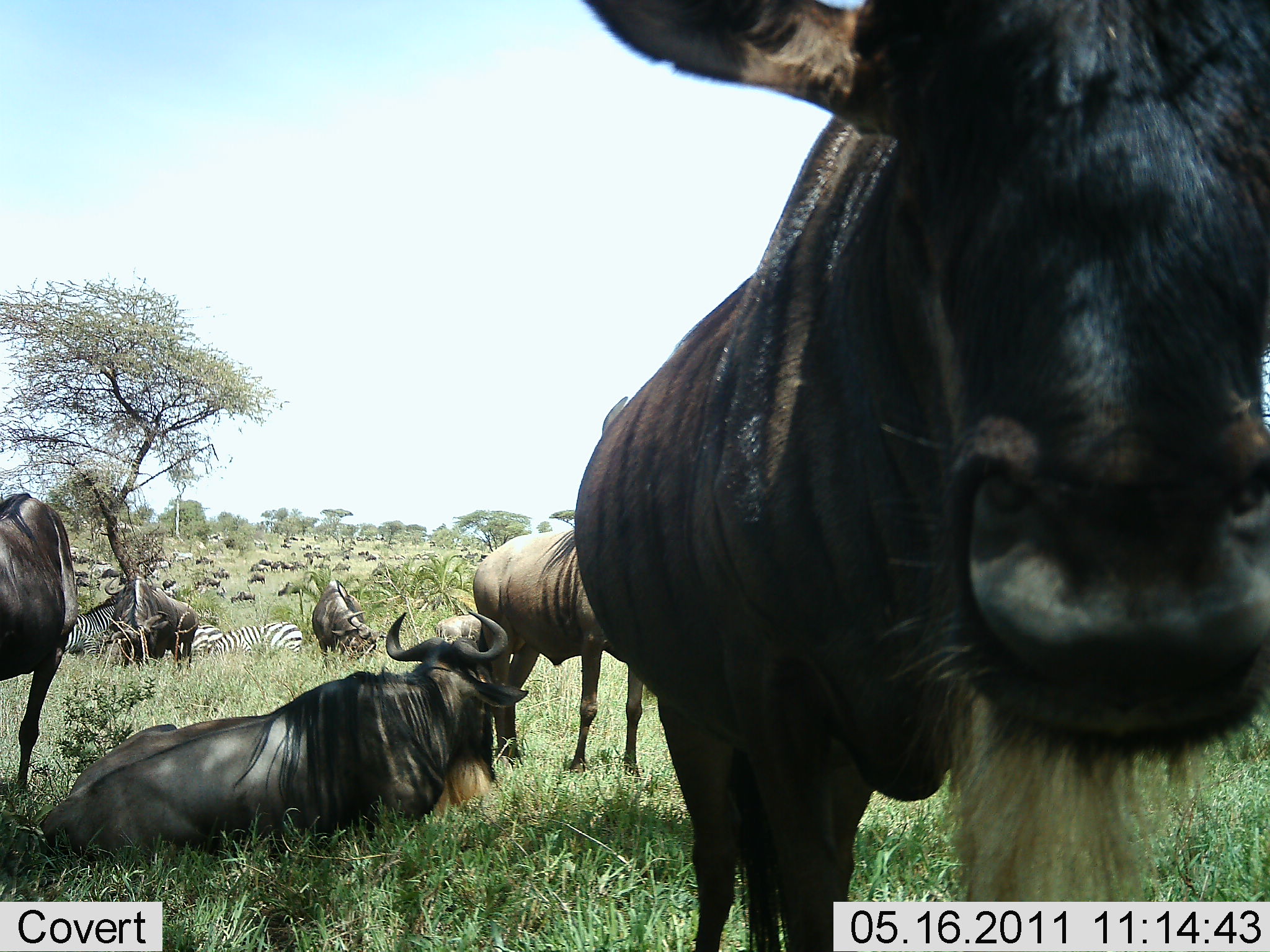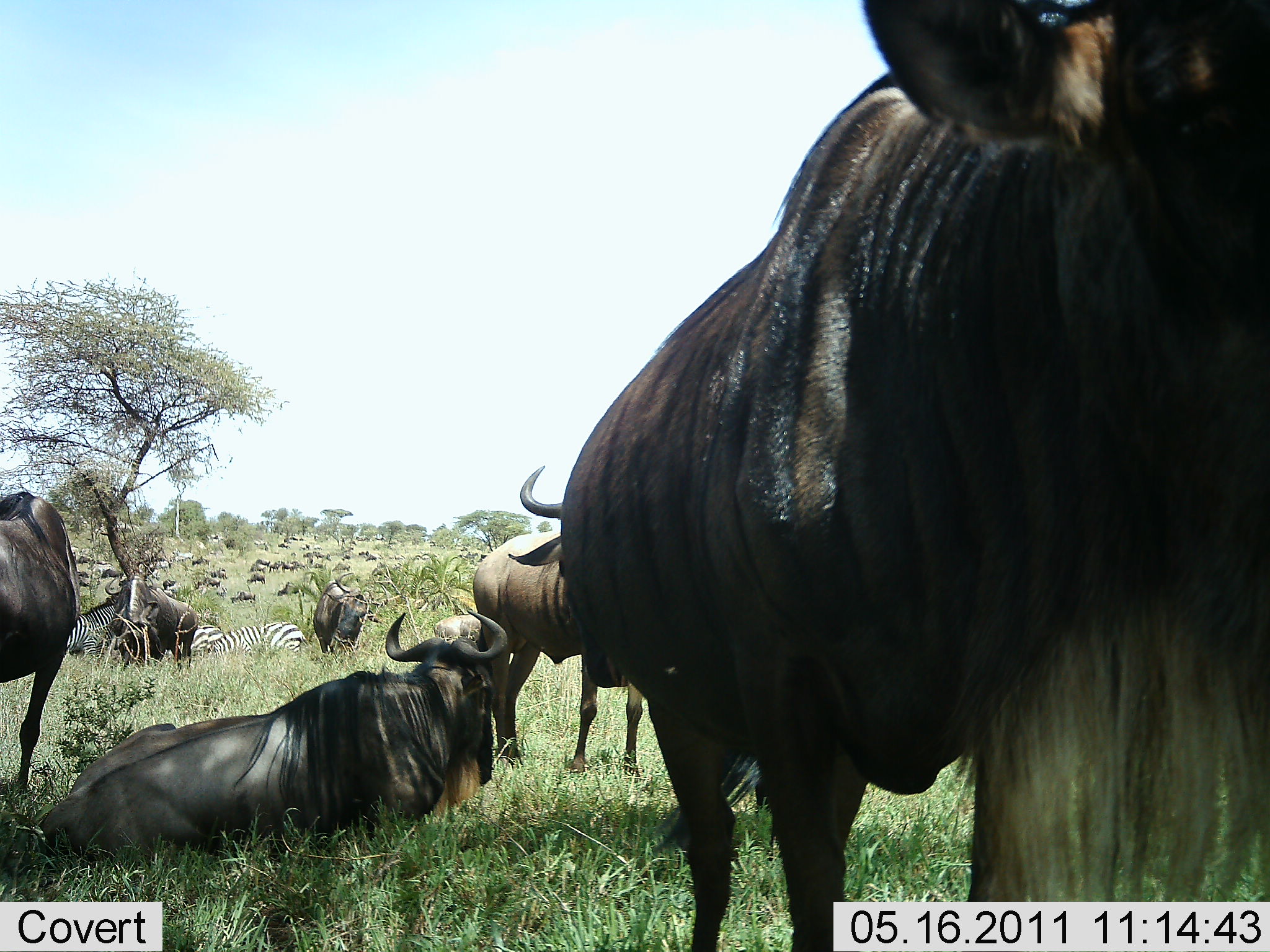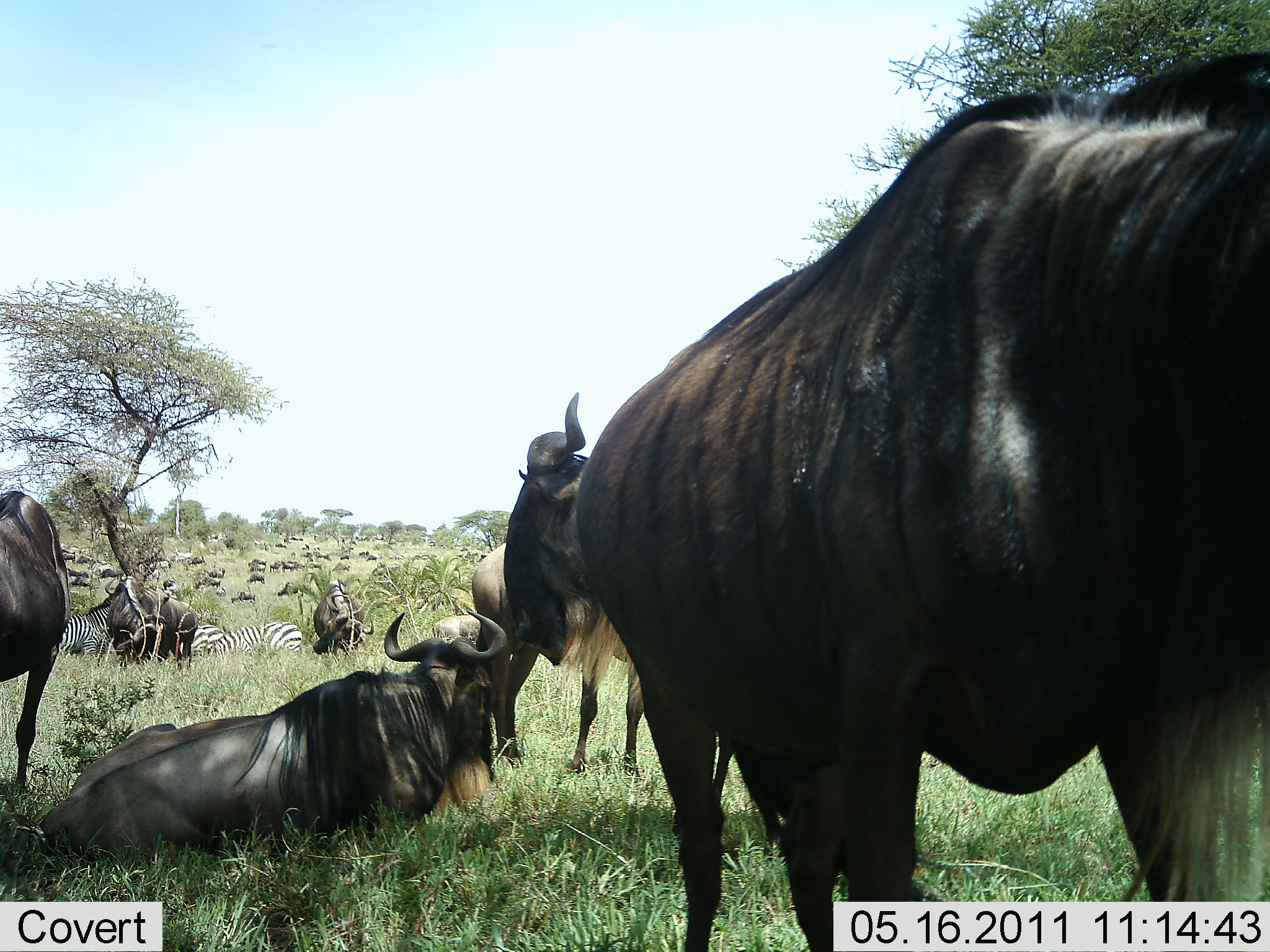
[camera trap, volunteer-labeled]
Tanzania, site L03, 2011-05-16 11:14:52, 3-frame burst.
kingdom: Animalia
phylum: Chordata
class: Mammalia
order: Artiodactyla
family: Bovidae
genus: Connochaetes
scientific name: Connochaetes taurinus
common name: blue wildebeest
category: wildebeest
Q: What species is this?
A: Wildebeest (blue wildebeest) (Connochaetes taurinus).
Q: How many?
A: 11-50.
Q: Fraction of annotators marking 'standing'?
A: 73%.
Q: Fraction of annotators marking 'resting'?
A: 87%.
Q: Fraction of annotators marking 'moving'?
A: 20%.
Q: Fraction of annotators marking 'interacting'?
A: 0%.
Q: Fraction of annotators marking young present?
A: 0%.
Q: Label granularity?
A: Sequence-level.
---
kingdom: Animalia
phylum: Chordata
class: Mammalia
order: Perissodactyla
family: Equidae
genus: Equus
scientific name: Equus quagga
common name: plains zebra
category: zebra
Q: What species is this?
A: Zebra (plains zebra) (Equus quagga).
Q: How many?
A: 2.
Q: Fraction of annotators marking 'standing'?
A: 40%.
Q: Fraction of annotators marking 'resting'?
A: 47%.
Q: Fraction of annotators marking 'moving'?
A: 0%.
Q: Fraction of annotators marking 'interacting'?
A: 0%.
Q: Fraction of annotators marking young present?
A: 0%.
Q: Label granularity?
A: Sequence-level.